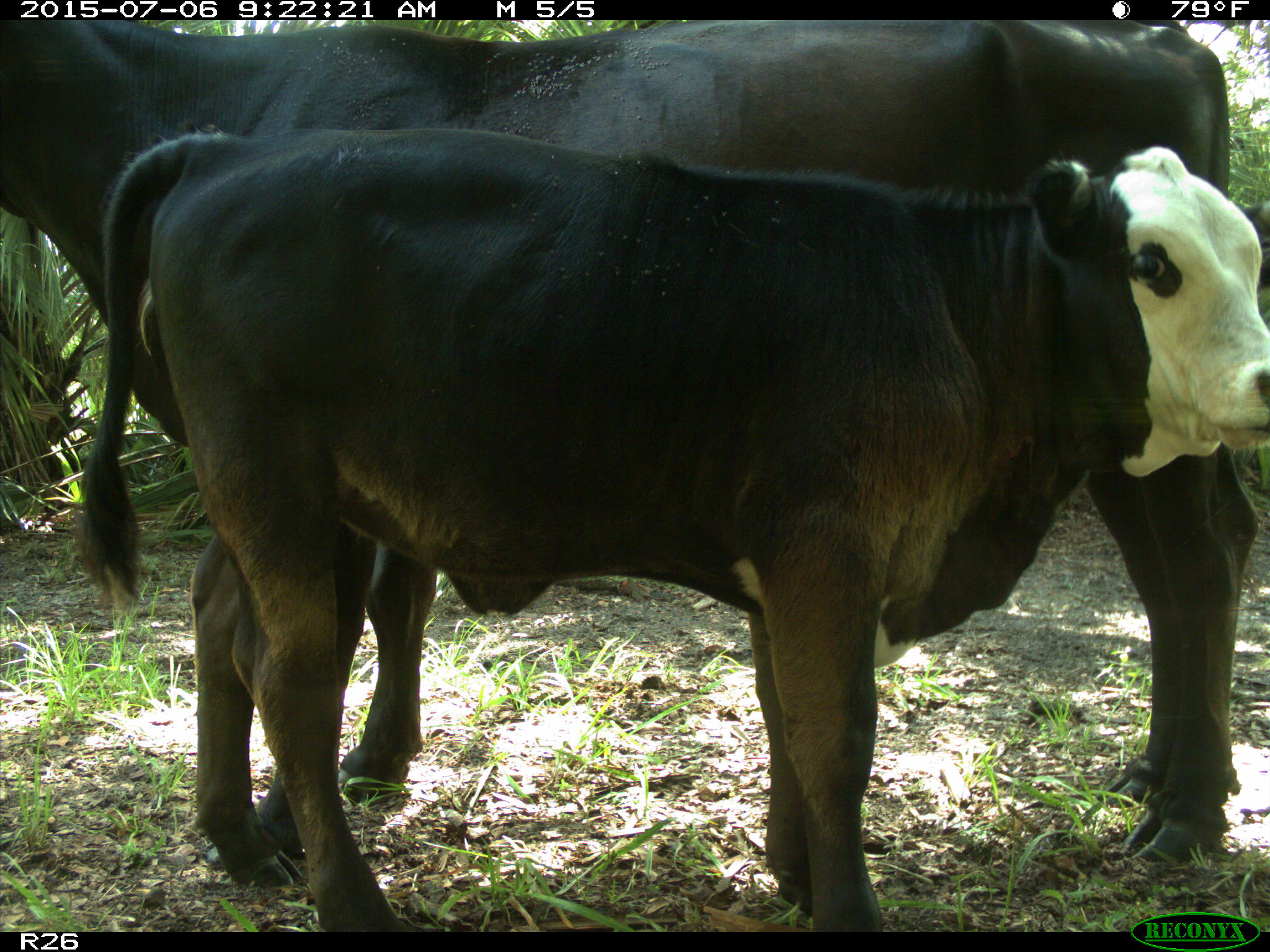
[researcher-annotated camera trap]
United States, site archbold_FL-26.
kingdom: Animalia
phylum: Chordata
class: Mammalia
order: Artiodactyla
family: Bovidae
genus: Bos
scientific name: Bos taurus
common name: domestic cow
Bos taurus (domestic cow).